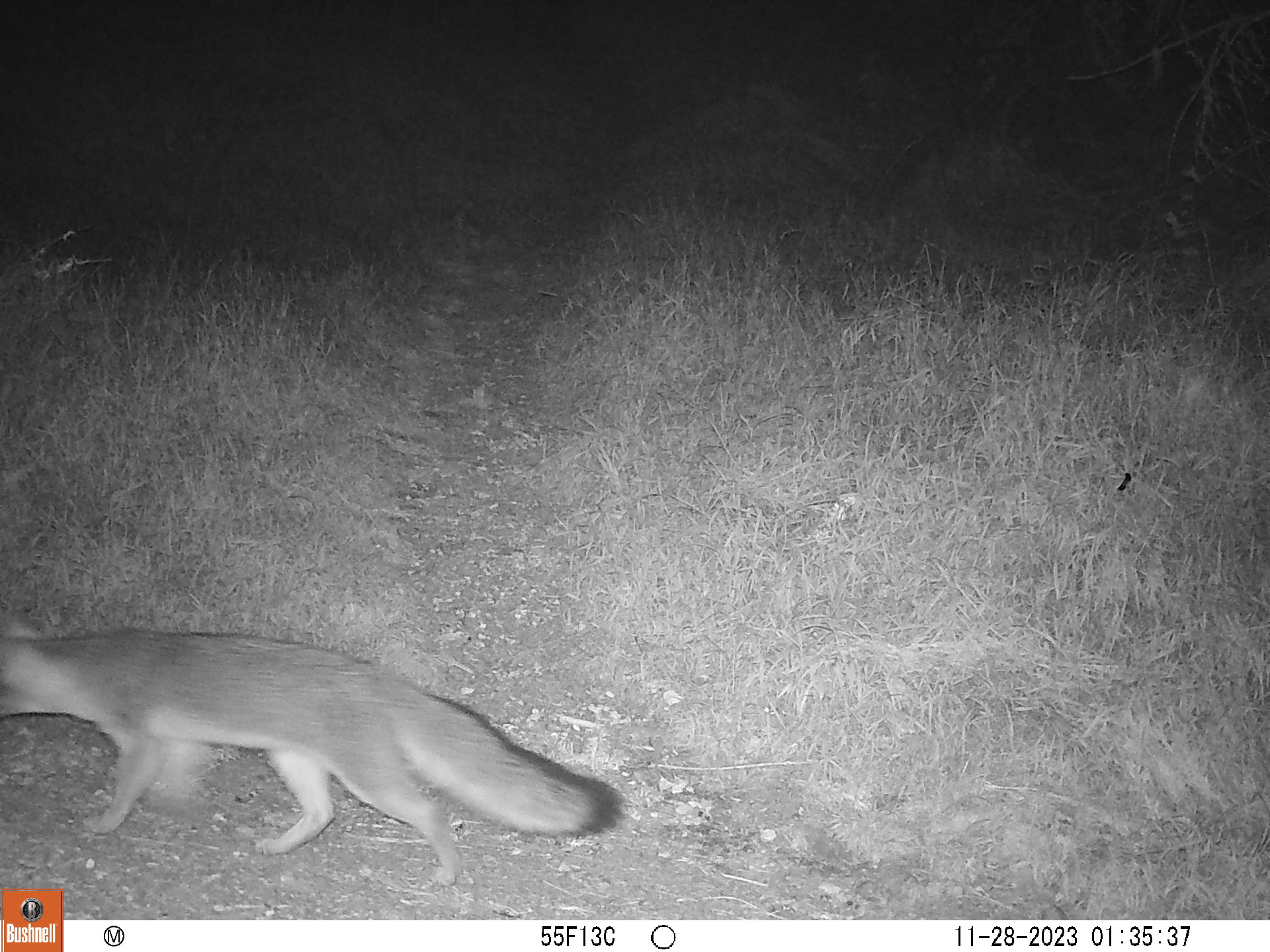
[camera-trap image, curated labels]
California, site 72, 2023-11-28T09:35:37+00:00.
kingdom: Animalia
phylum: Chordata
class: Mammalia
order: Carnivora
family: Canidae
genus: Urocyon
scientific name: Urocyon cinereoargenteus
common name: gray fox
Gray fox (Urocyon cinereoargenteus).